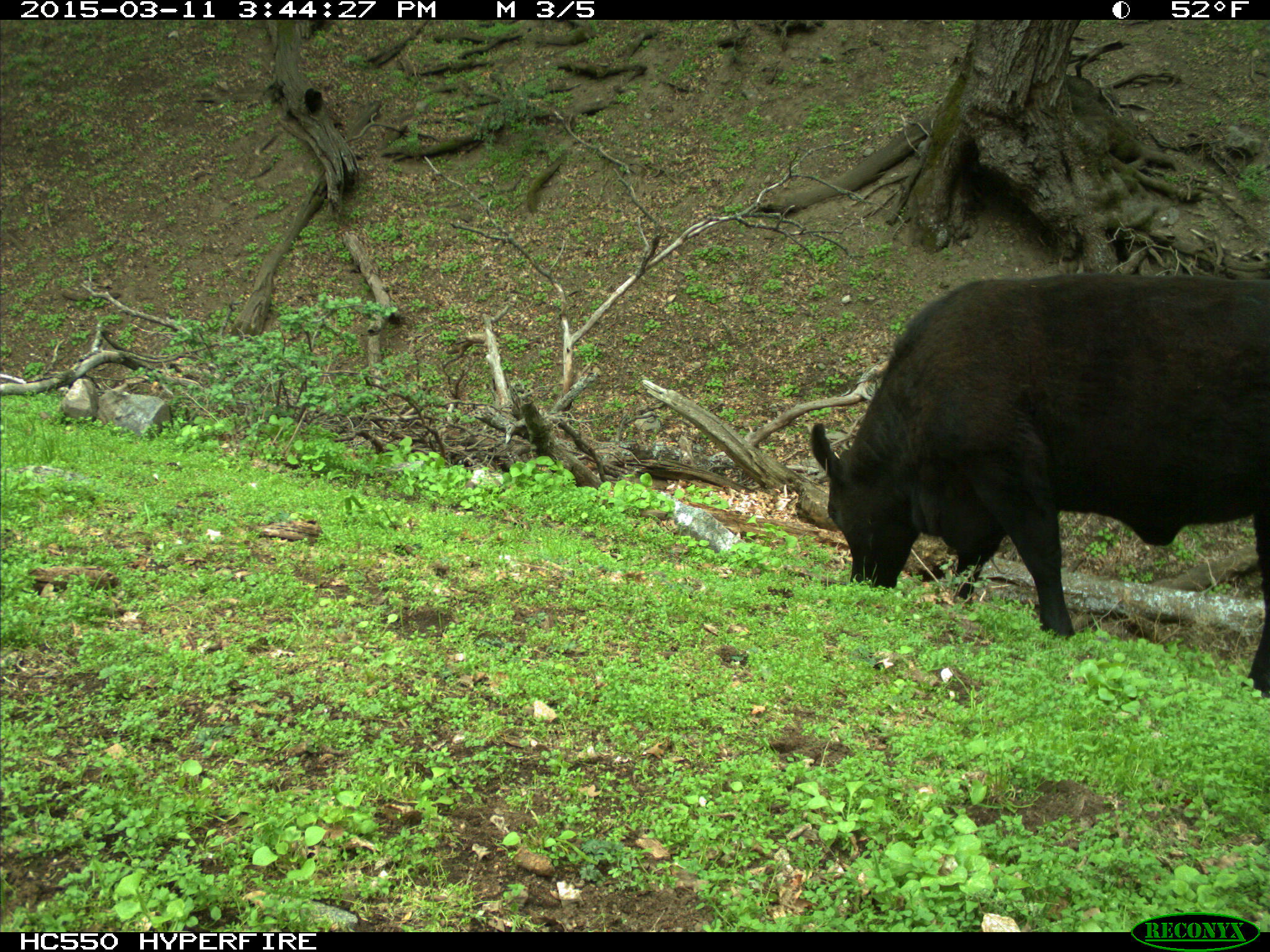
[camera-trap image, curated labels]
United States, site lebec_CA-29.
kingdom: Animalia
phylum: Chordata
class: Mammalia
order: Artiodactyla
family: Bovidae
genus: Bos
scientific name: Bos taurus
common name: domestic cow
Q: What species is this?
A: Bos taurus (domestic cow).